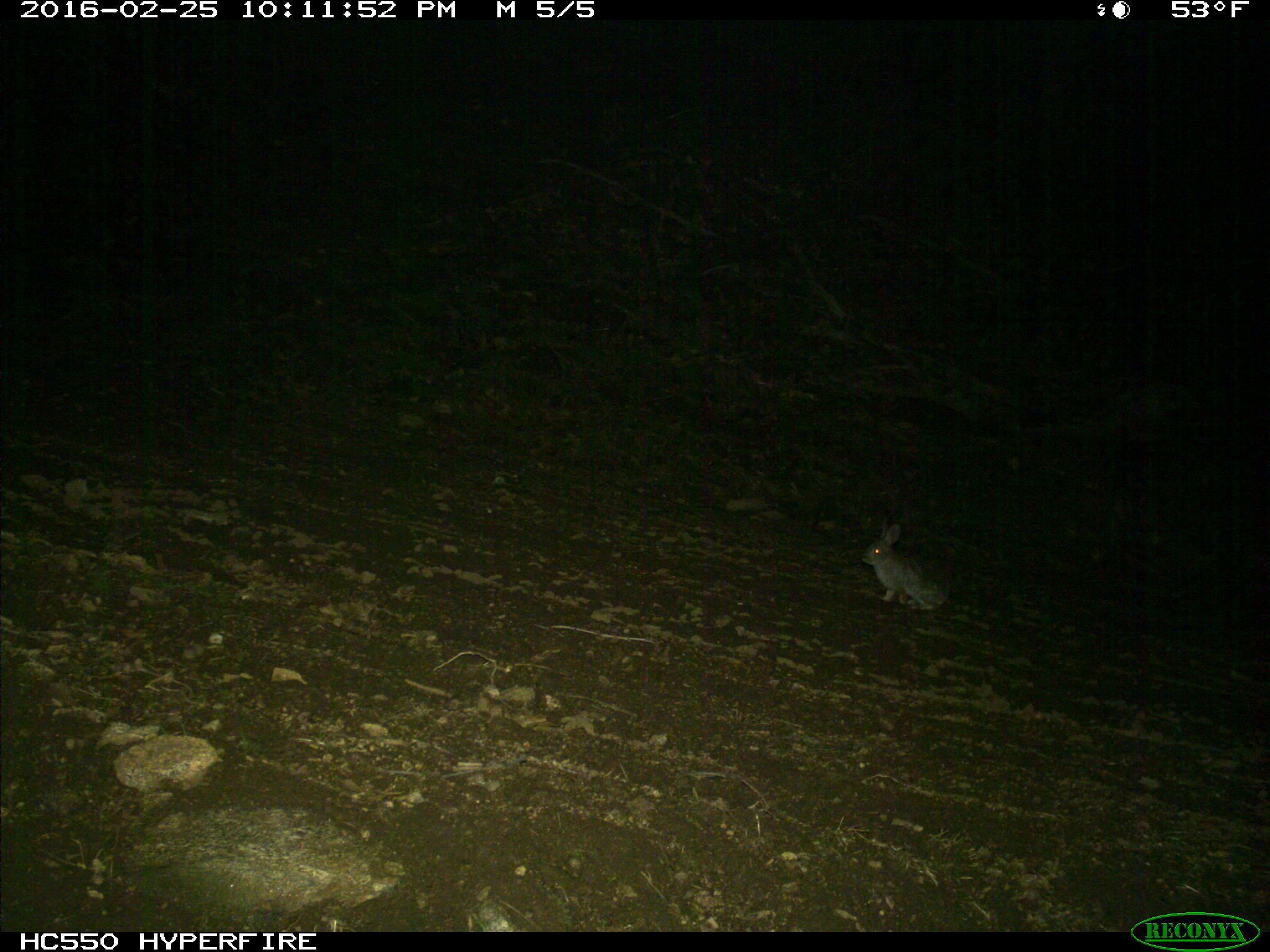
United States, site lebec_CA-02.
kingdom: Animalia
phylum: Chordata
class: Mammalia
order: Lagomorpha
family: Leporidae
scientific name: Leporidae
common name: rabbits and hares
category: unidentified rabbit